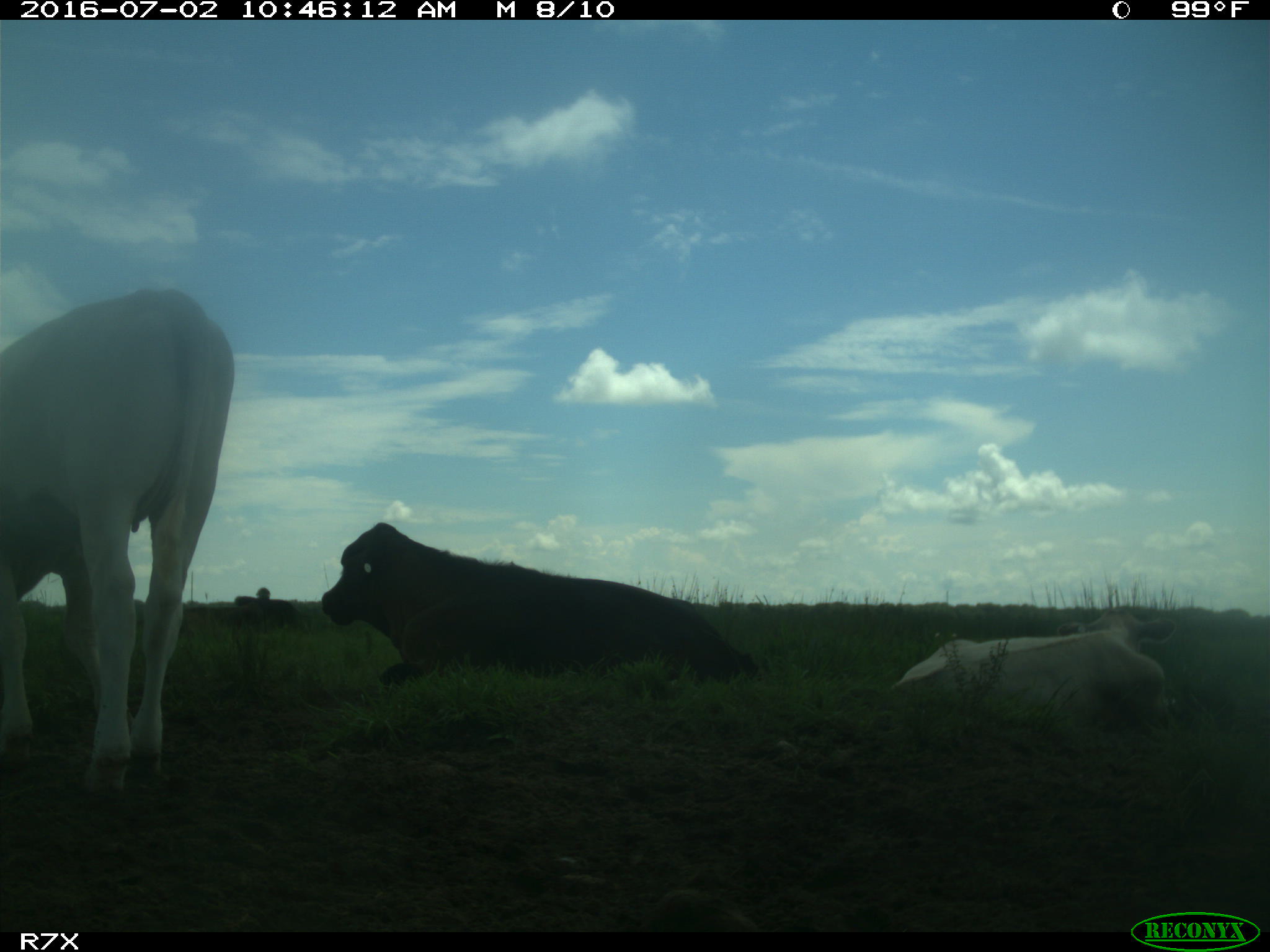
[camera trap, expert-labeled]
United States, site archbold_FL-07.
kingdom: Animalia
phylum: Chordata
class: Mammalia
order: Artiodactyla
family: Bovidae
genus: Bos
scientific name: Bos taurus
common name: domestic cow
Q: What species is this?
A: Bos taurus (domestic cow).